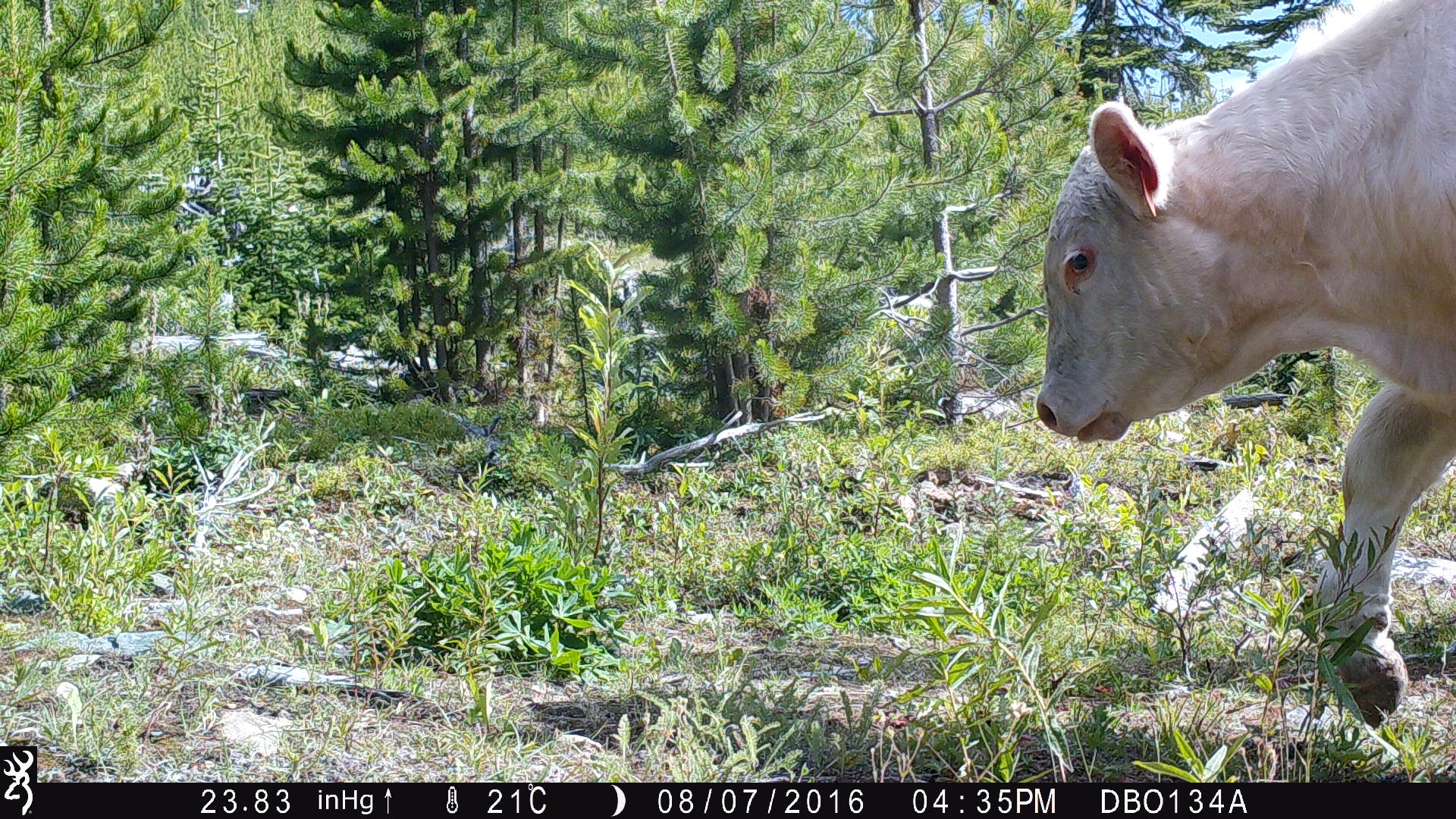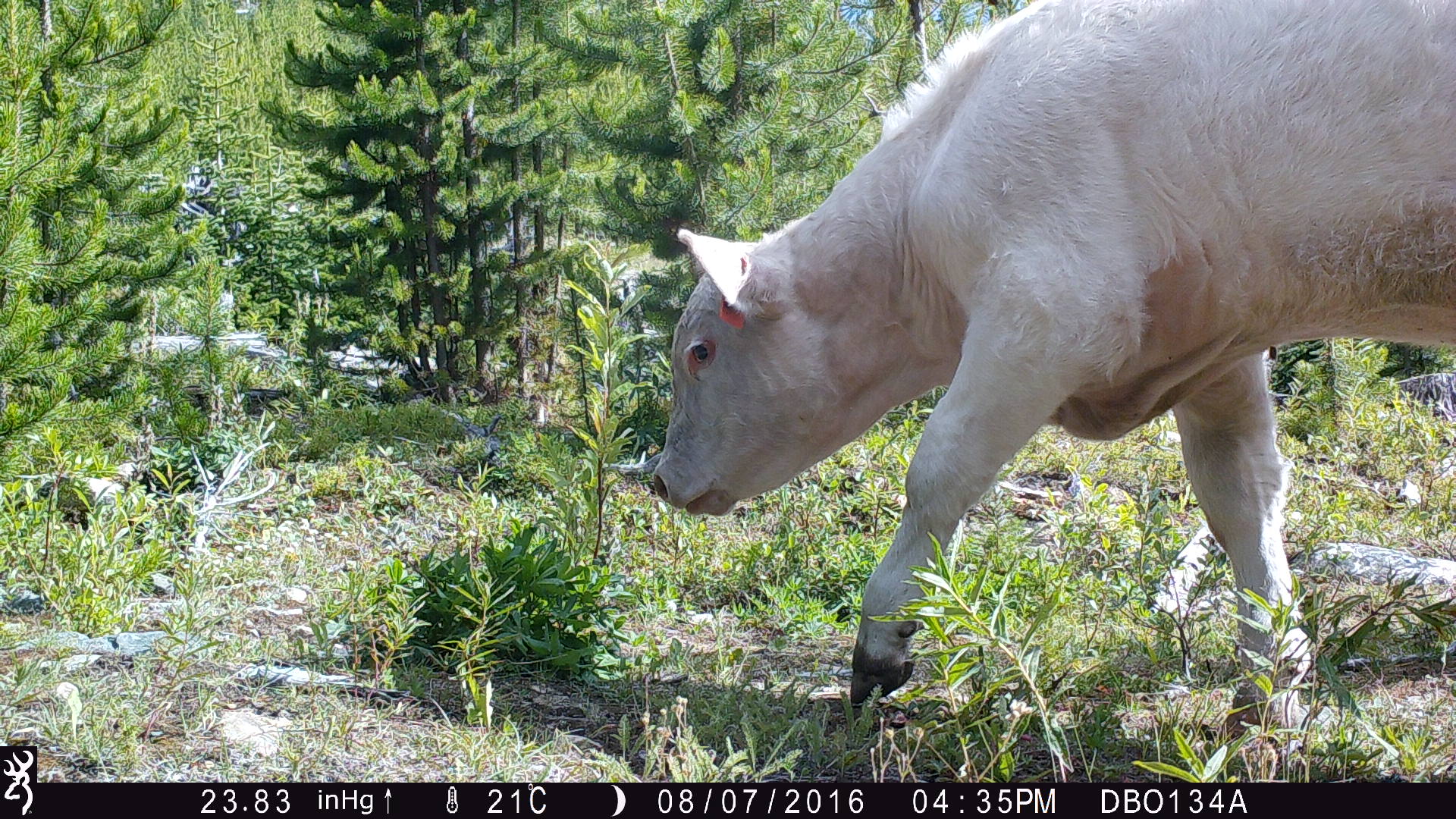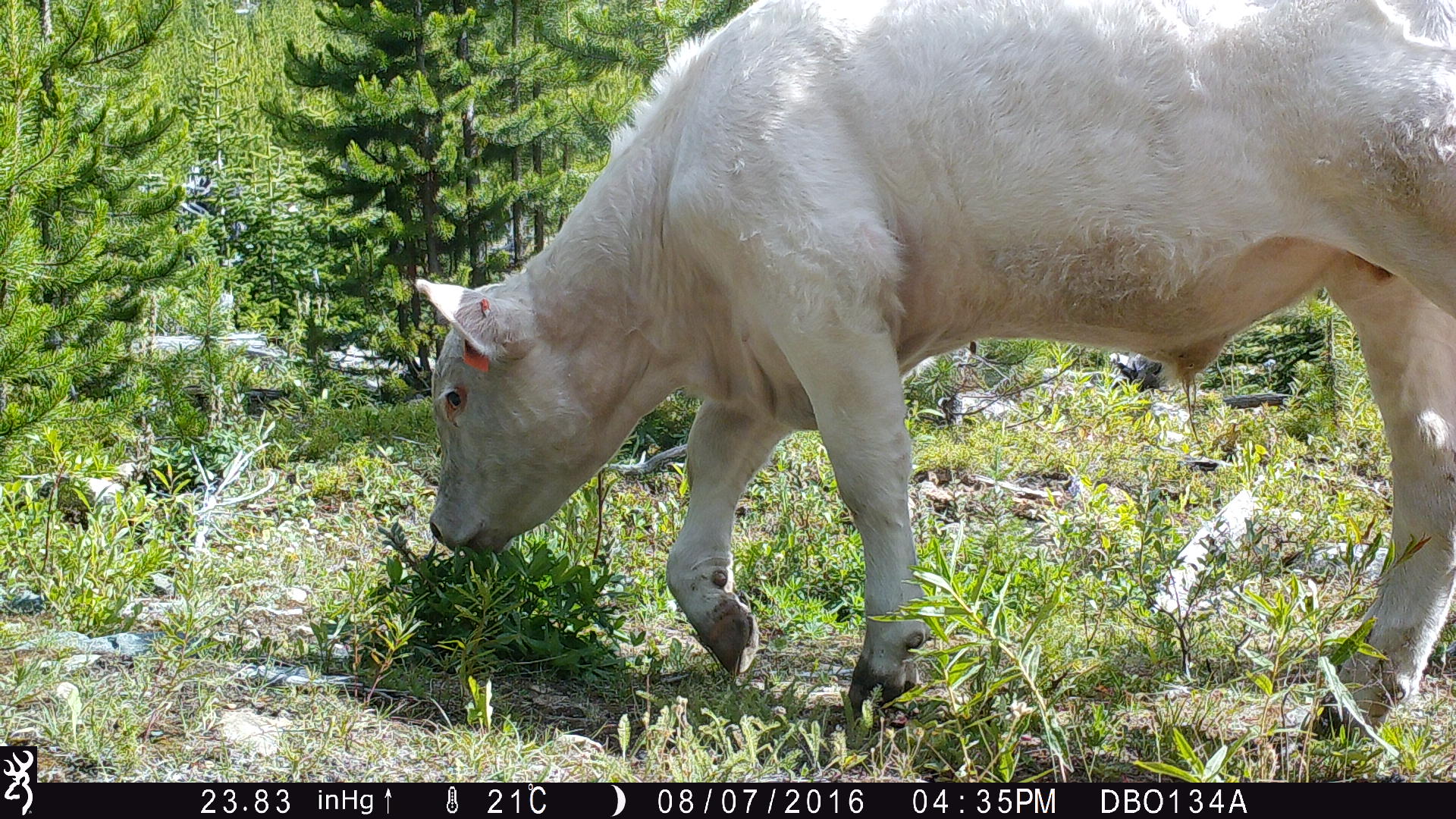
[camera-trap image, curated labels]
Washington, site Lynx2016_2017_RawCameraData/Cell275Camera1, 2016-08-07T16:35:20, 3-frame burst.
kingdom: Animalia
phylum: Chordata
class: Mammalia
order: Artiodactyla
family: Bovidae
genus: Bos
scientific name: Bos taurus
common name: domestic cattle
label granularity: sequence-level